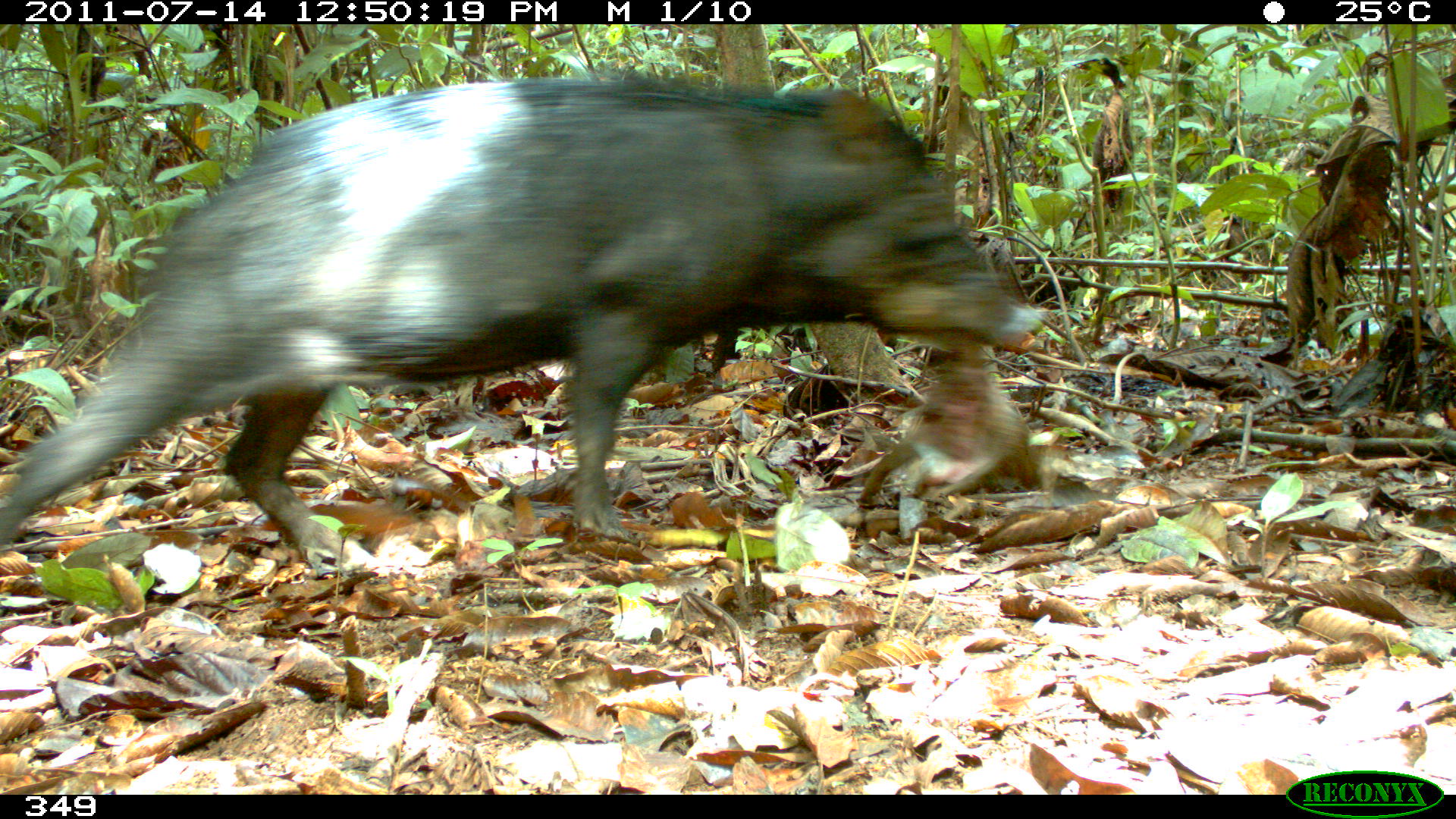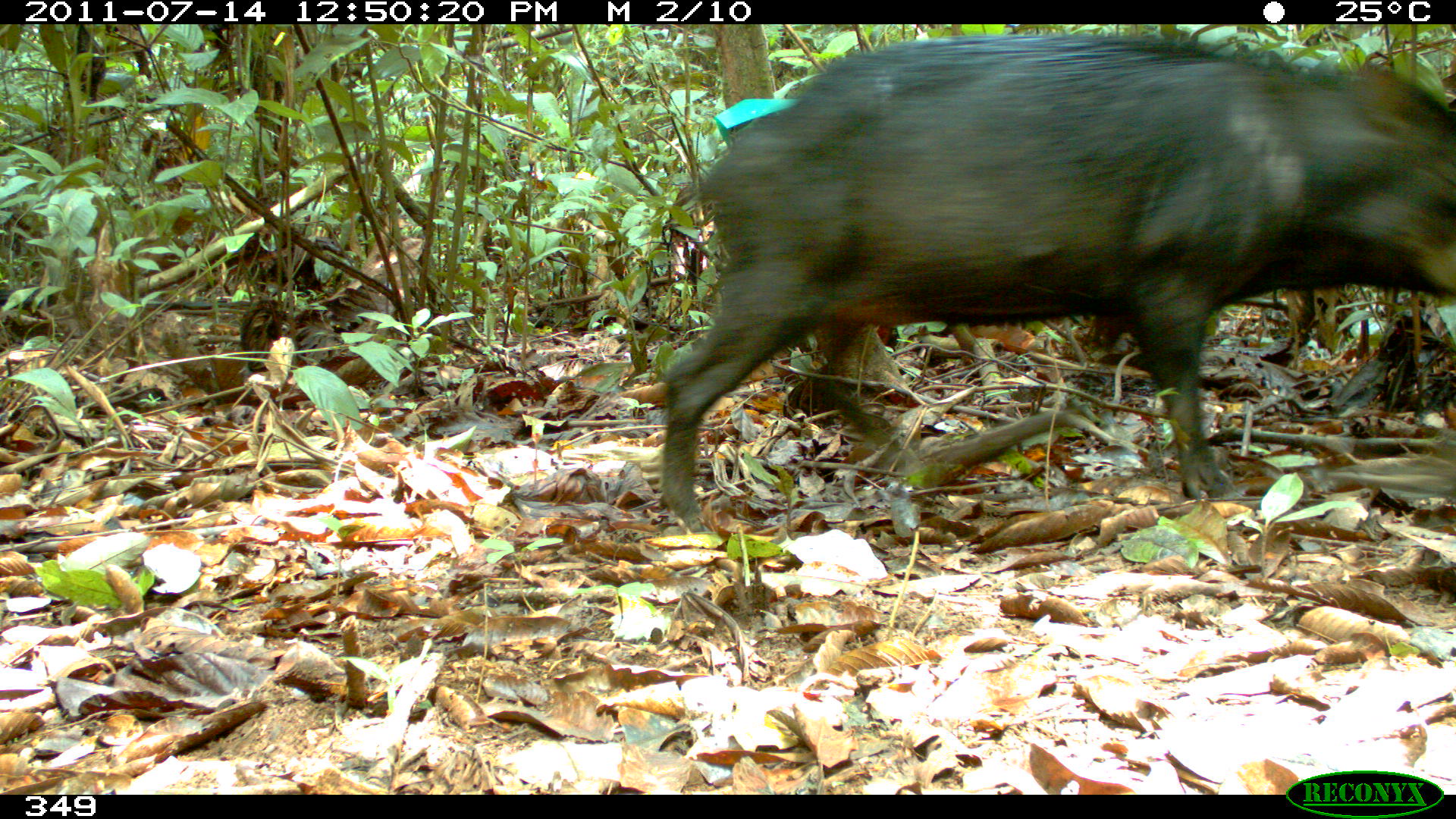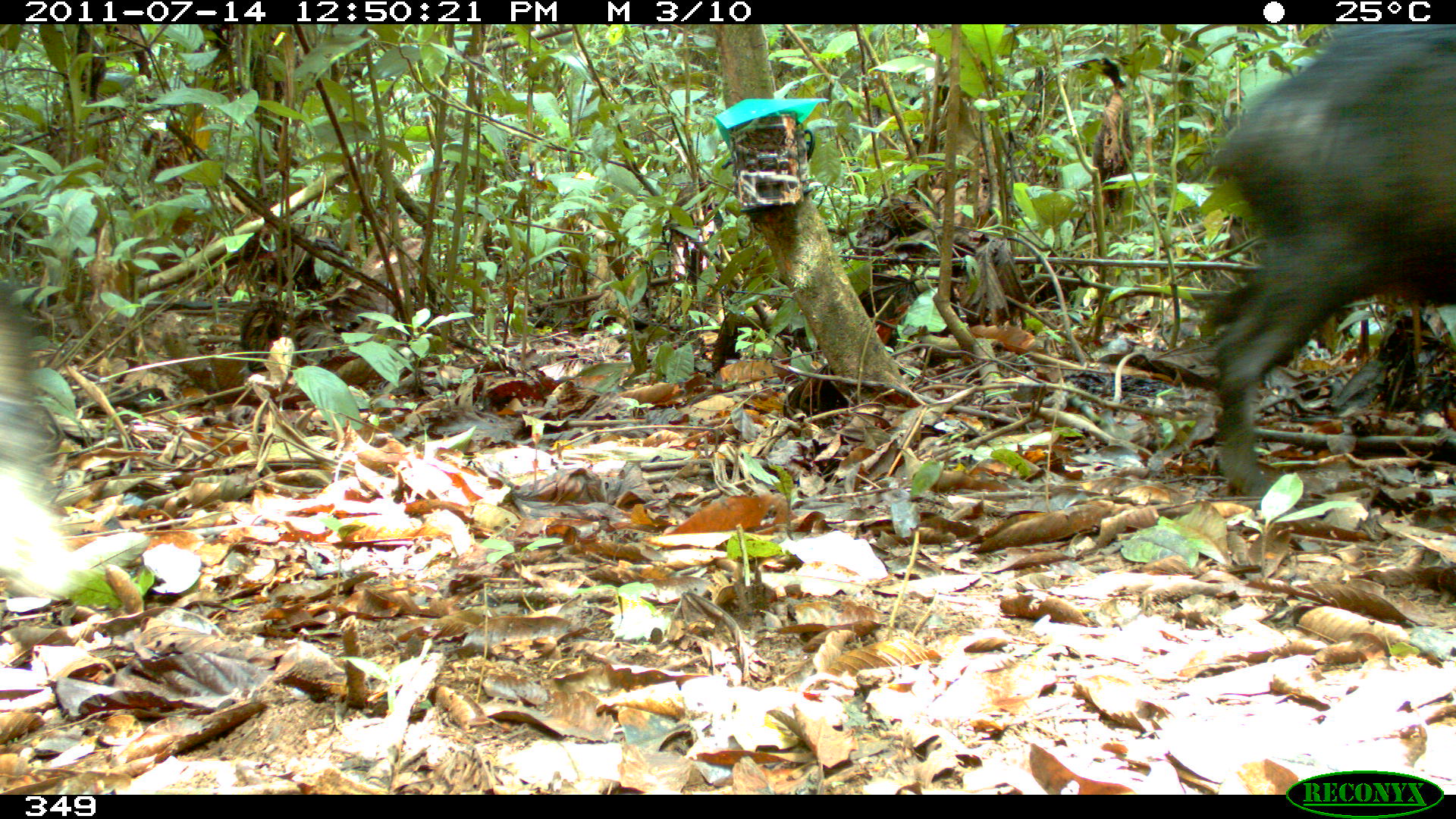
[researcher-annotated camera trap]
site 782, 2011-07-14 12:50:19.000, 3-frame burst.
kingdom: Animalia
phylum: Chordata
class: Mammalia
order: Artiodactyla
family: Tayassuidae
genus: Tayassu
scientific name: Tayassu pecari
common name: white-lipped peccary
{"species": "Tayassu pecari (white-lipped peccary)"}